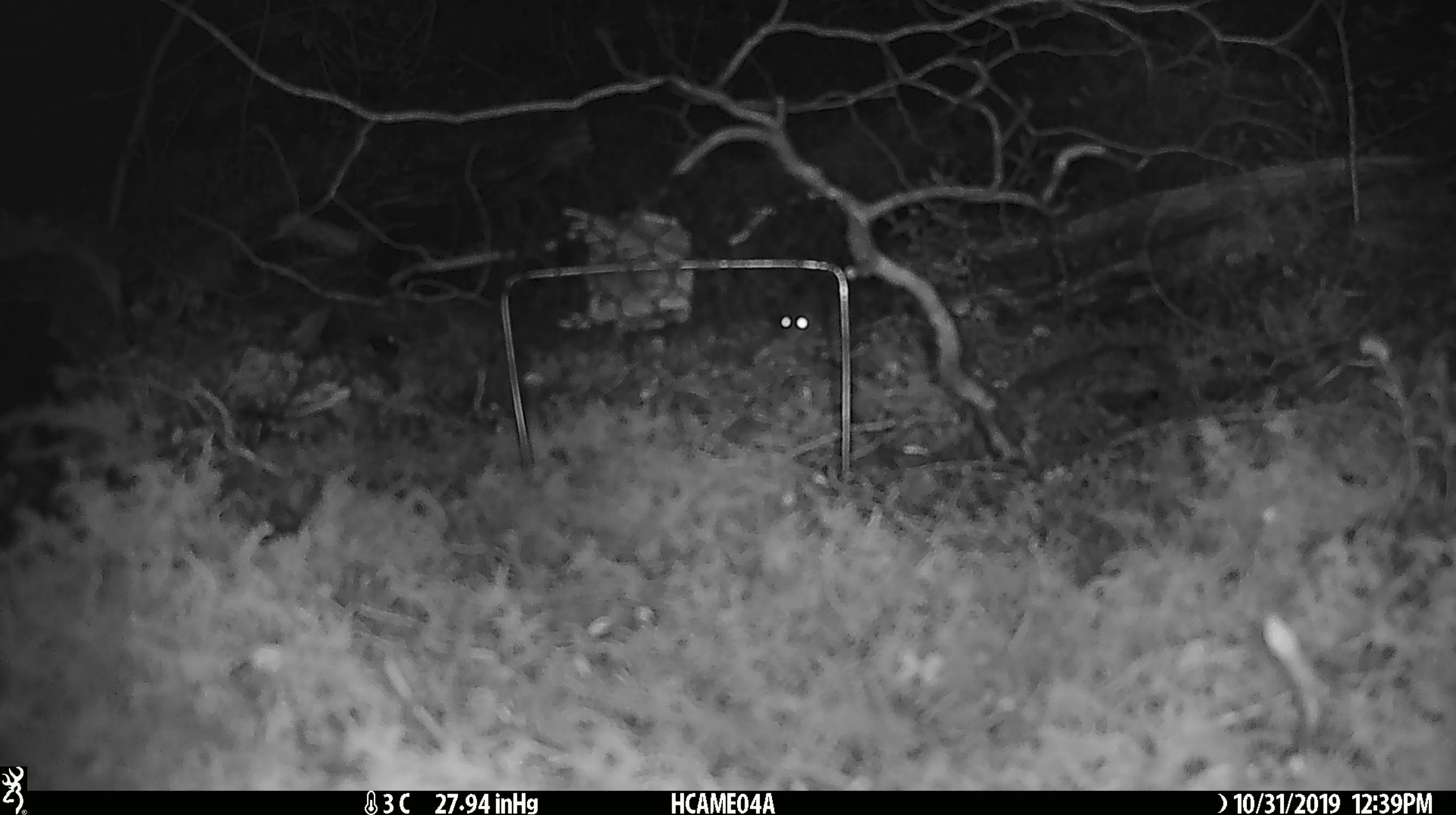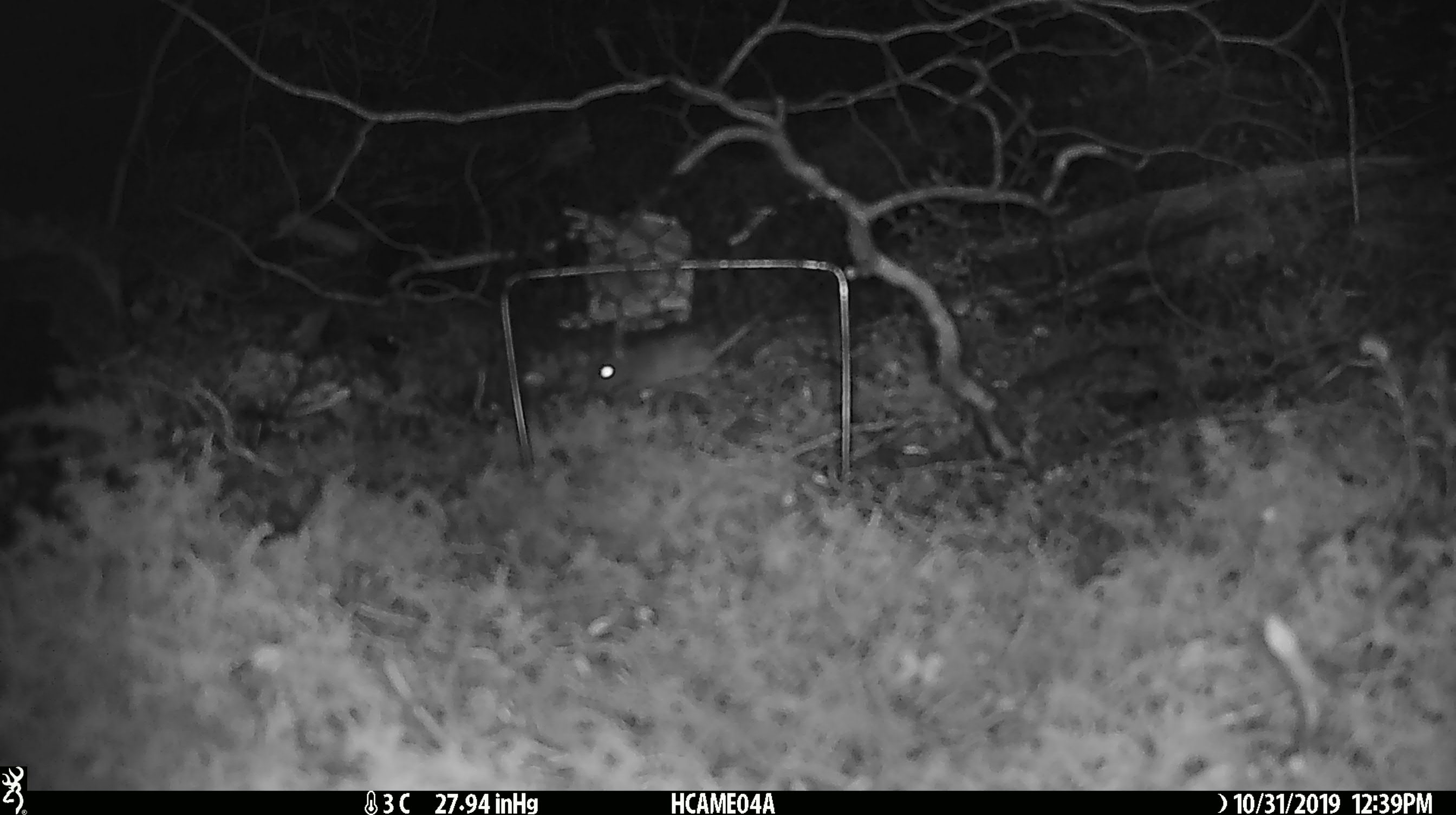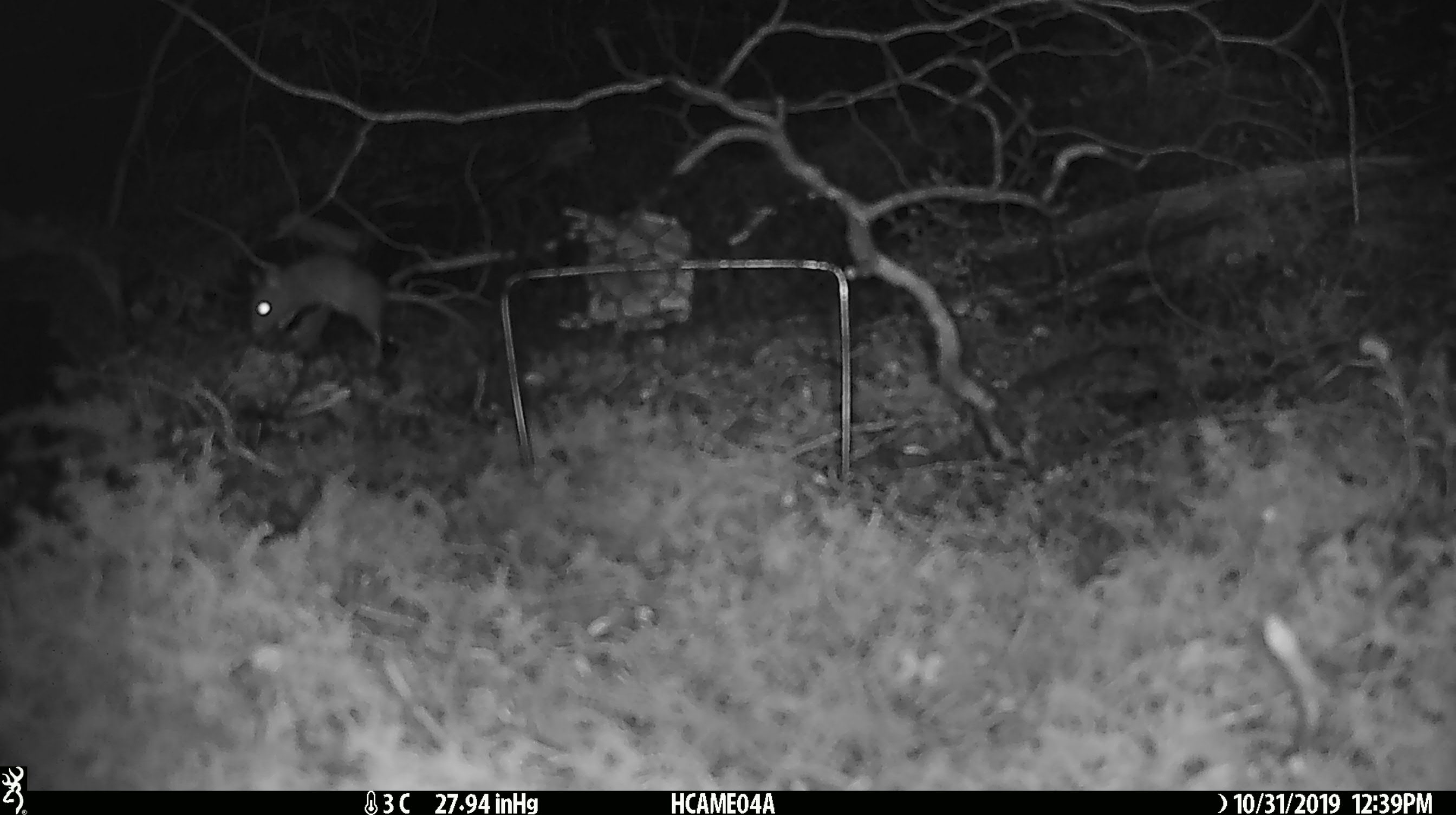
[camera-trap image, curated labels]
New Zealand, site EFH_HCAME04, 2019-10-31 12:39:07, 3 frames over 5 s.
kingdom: Animalia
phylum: Chordata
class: Mammalia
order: Rodentia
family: Muridae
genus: Mus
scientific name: Mus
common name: mouse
Mouse (Mus).